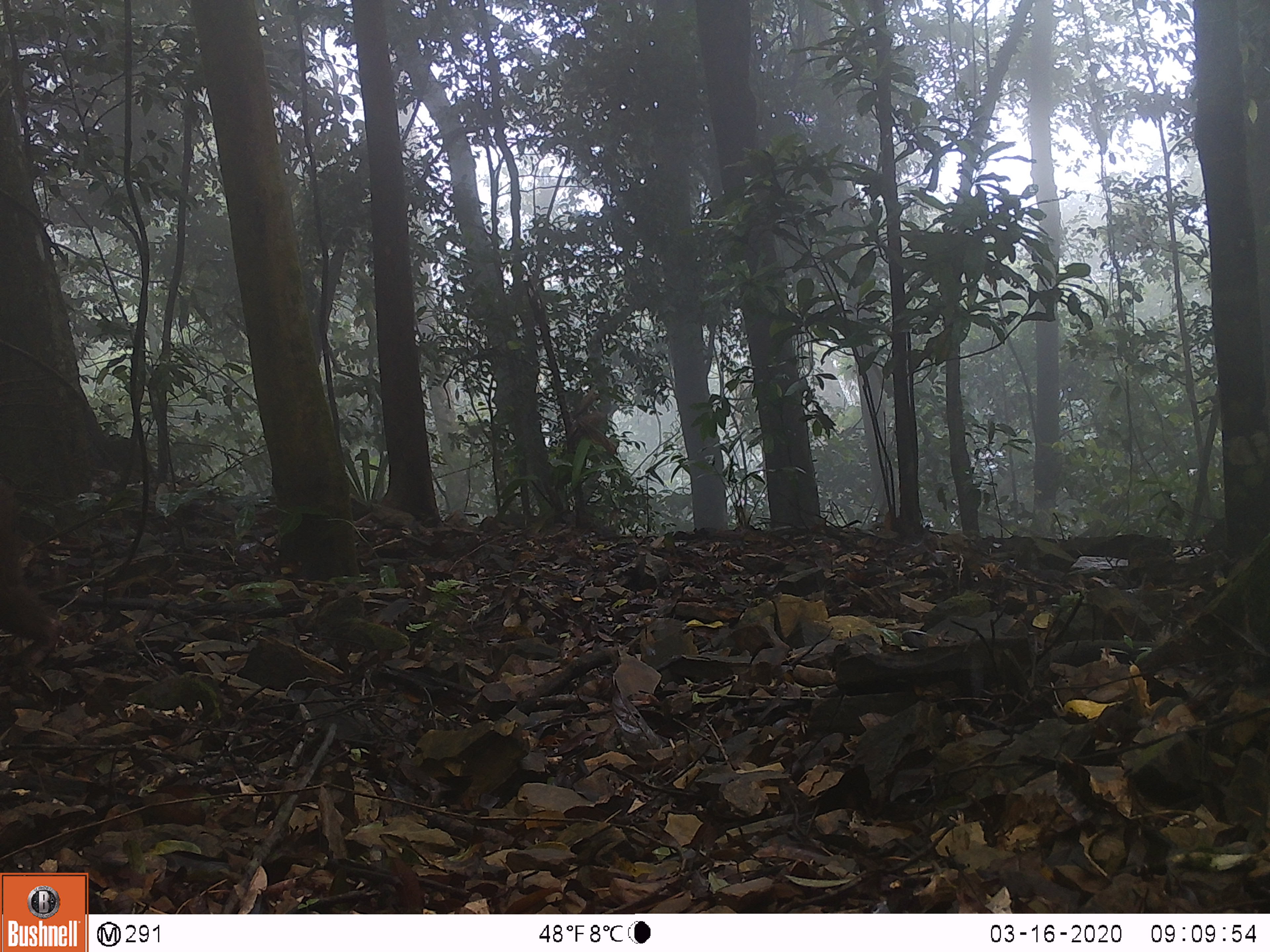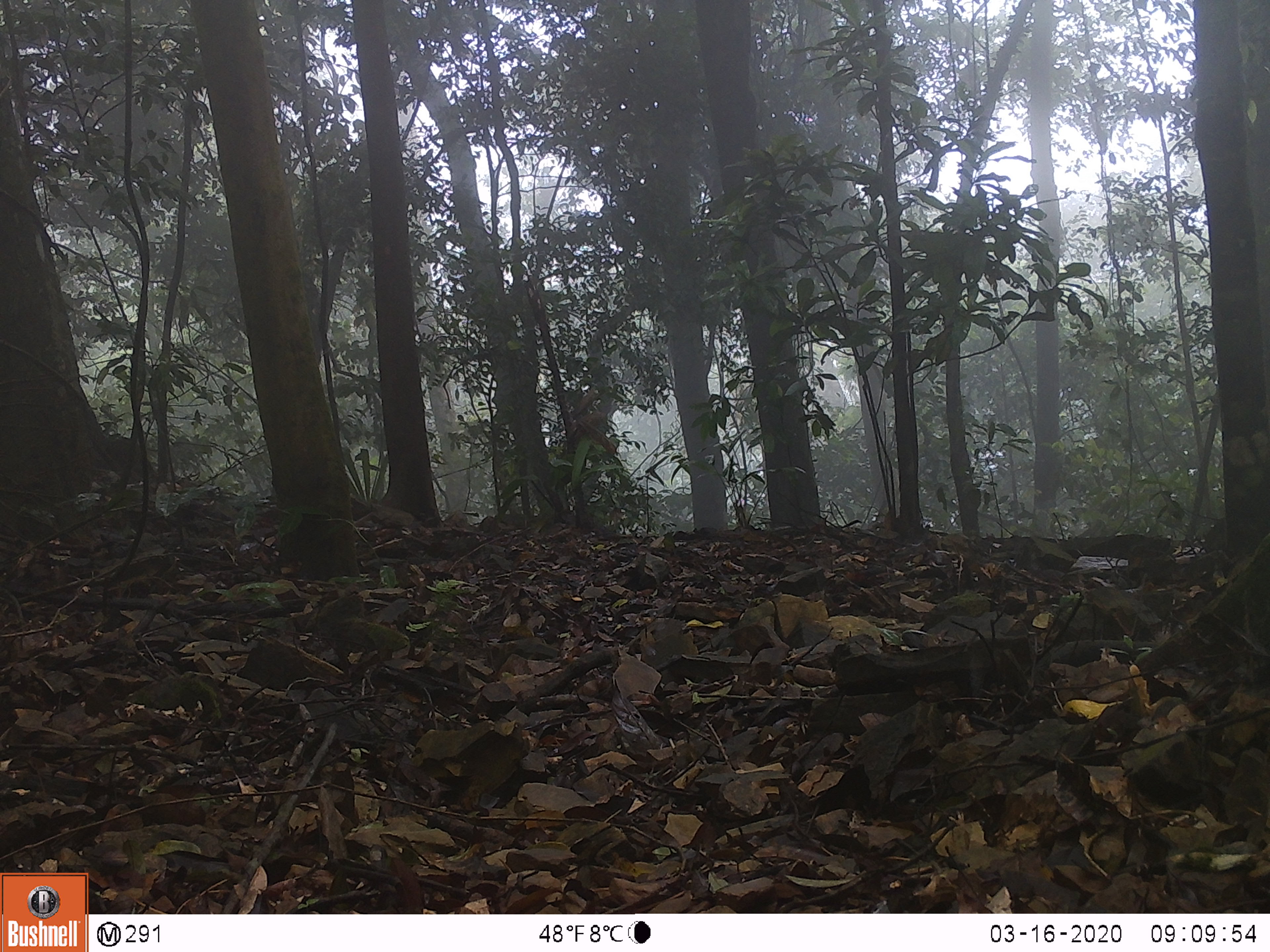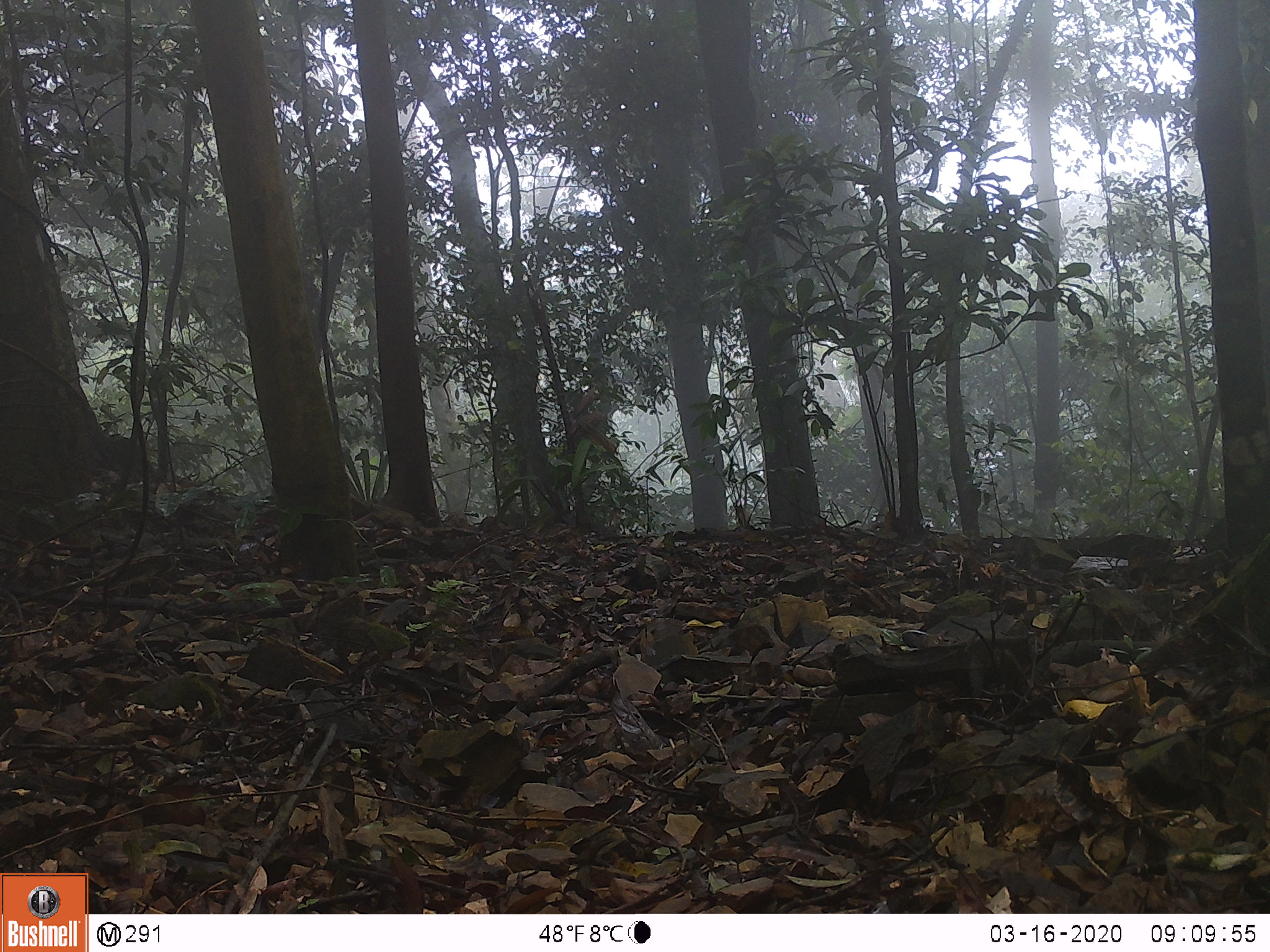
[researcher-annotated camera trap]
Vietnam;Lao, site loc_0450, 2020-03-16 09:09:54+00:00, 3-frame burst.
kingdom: Animalia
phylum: Chordata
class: Mammalia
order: Primates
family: Cercopithecidae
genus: Macaca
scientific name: Macaca arctoides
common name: stump-tailed macaque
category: stump tailed macaque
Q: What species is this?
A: Stump tailed macaque (stump-tailed macaque) (Macaca arctoides).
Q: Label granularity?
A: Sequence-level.